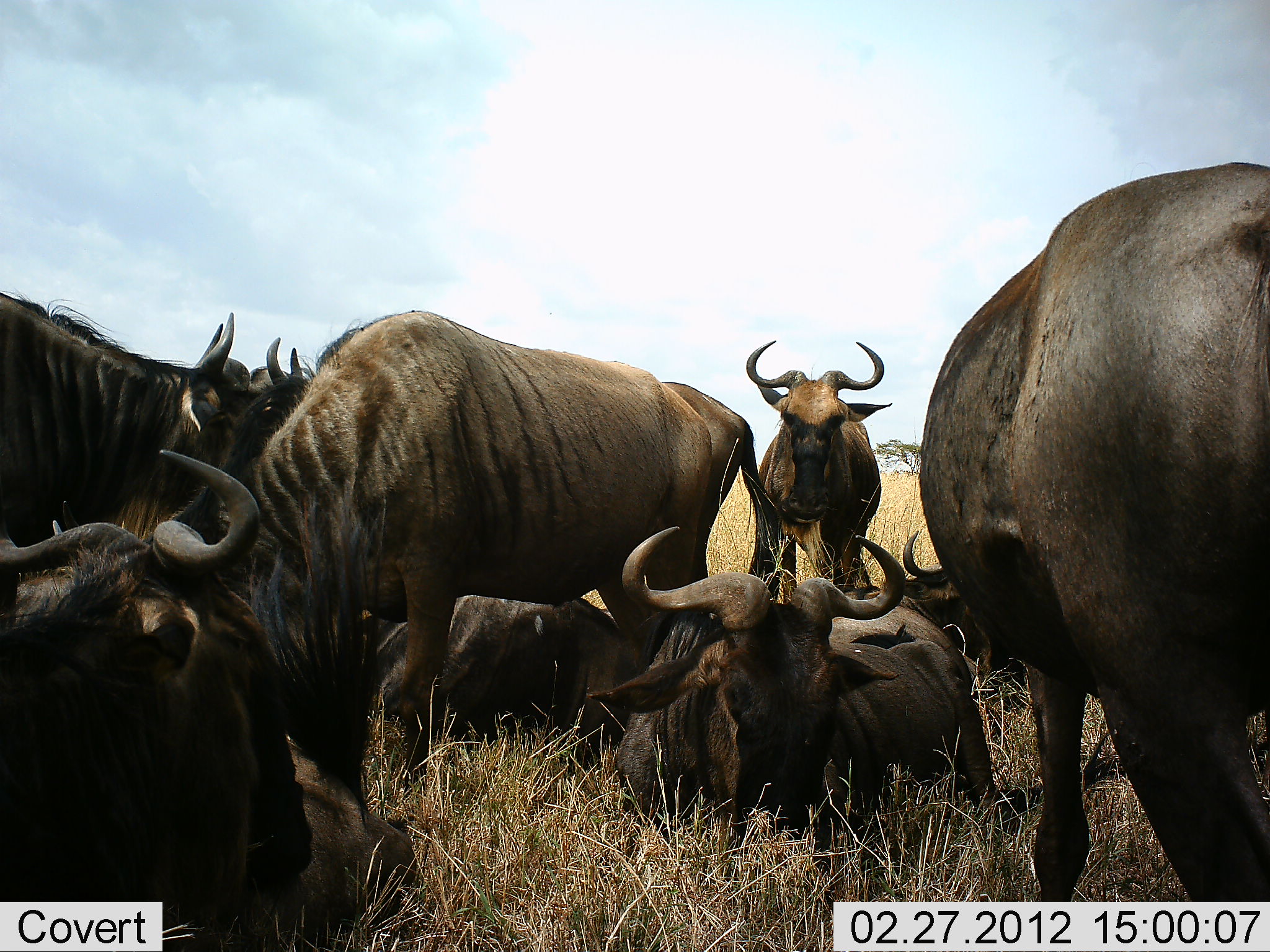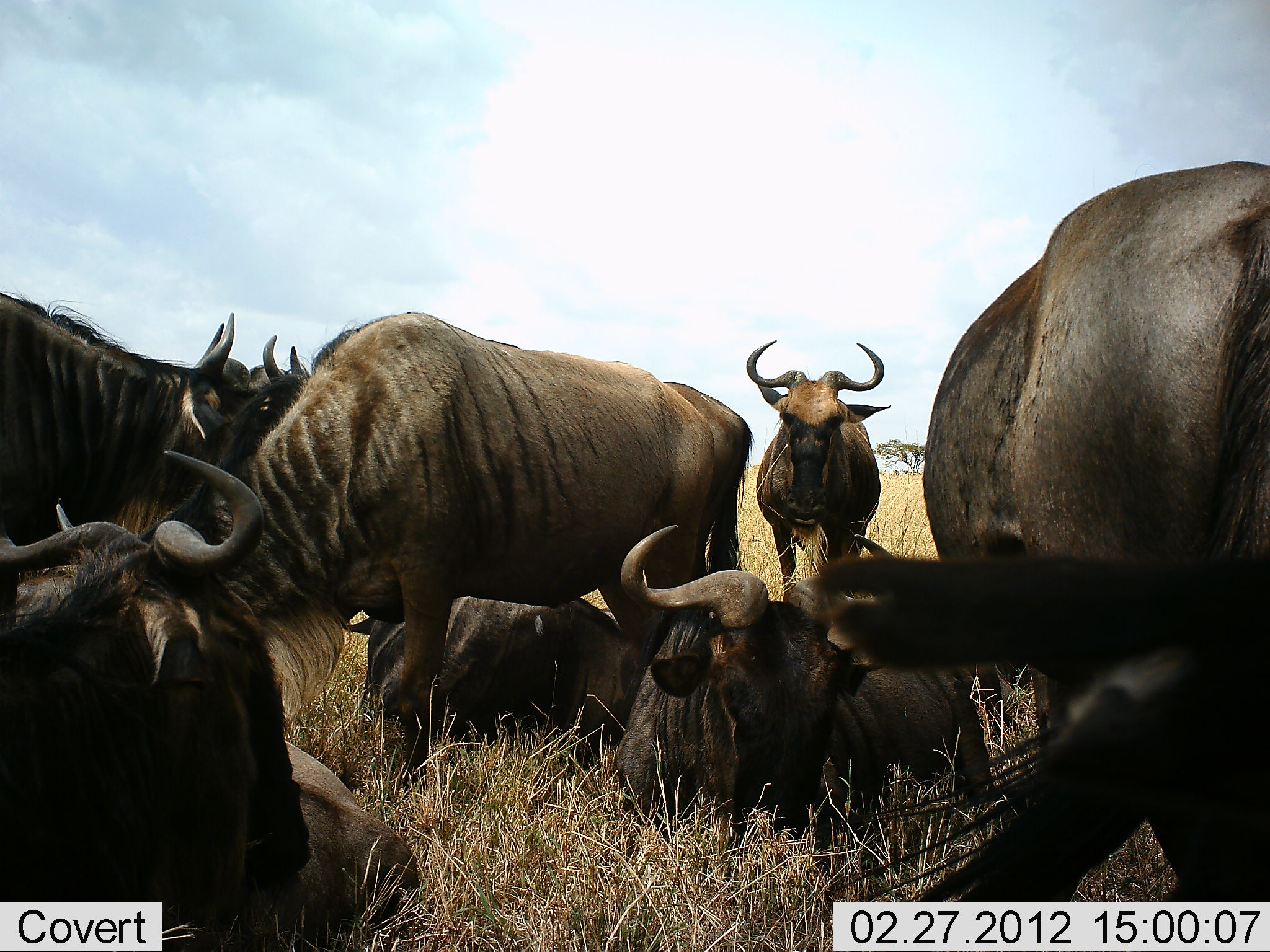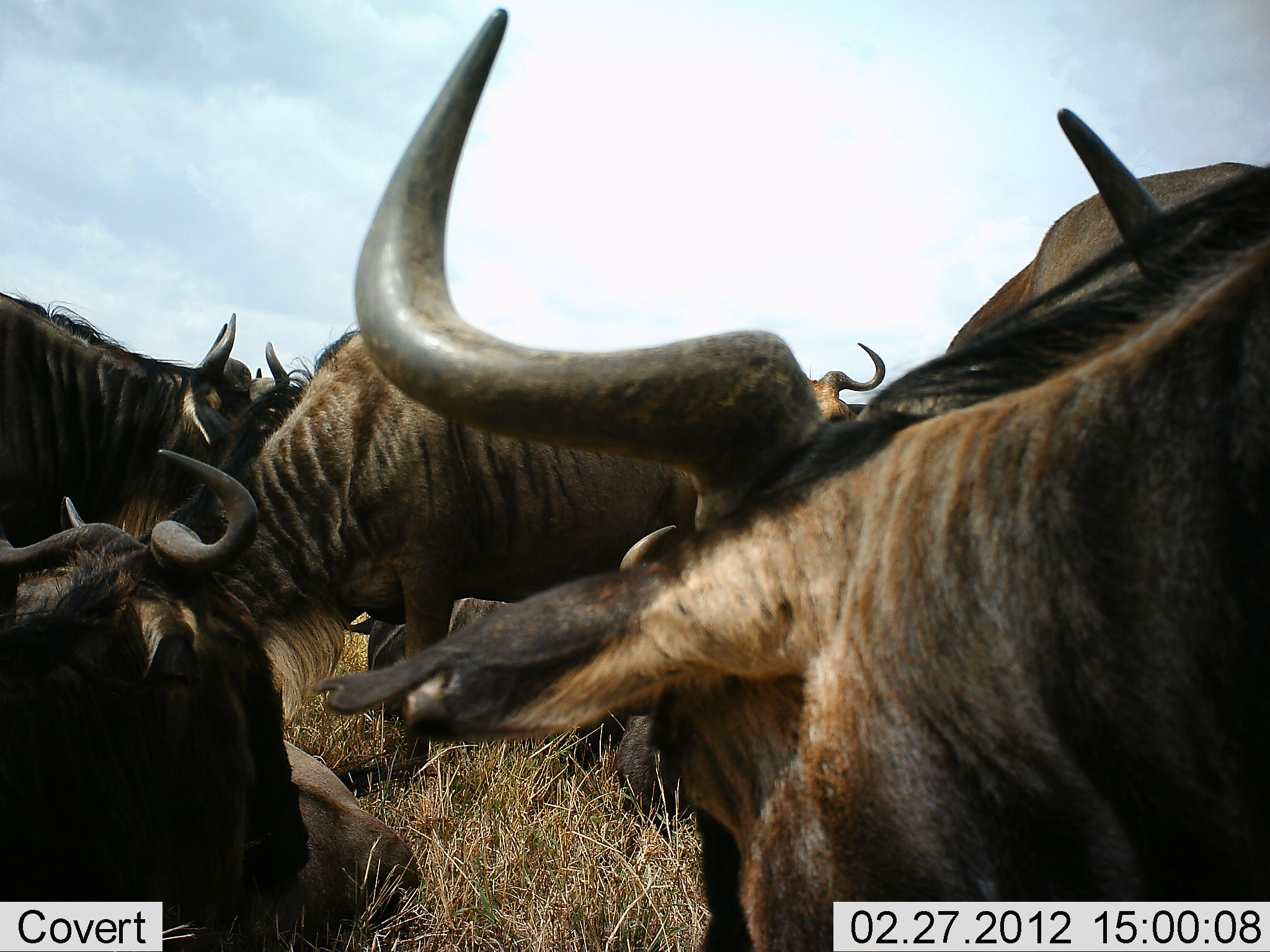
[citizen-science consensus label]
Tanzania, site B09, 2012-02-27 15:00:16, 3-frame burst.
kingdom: Animalia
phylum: Chordata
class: Mammalia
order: Artiodactyla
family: Bovidae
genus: Connochaetes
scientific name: Connochaetes taurinus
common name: blue wildebeest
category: wildebeest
Wildebeest (blue wildebeest) (Connochaetes taurinus), count 9. Behavior (volunteer vote fractions): standing 57%, resting 95%, moving 10%, interacting 19%. Young present (vote fraction): 0%. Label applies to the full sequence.